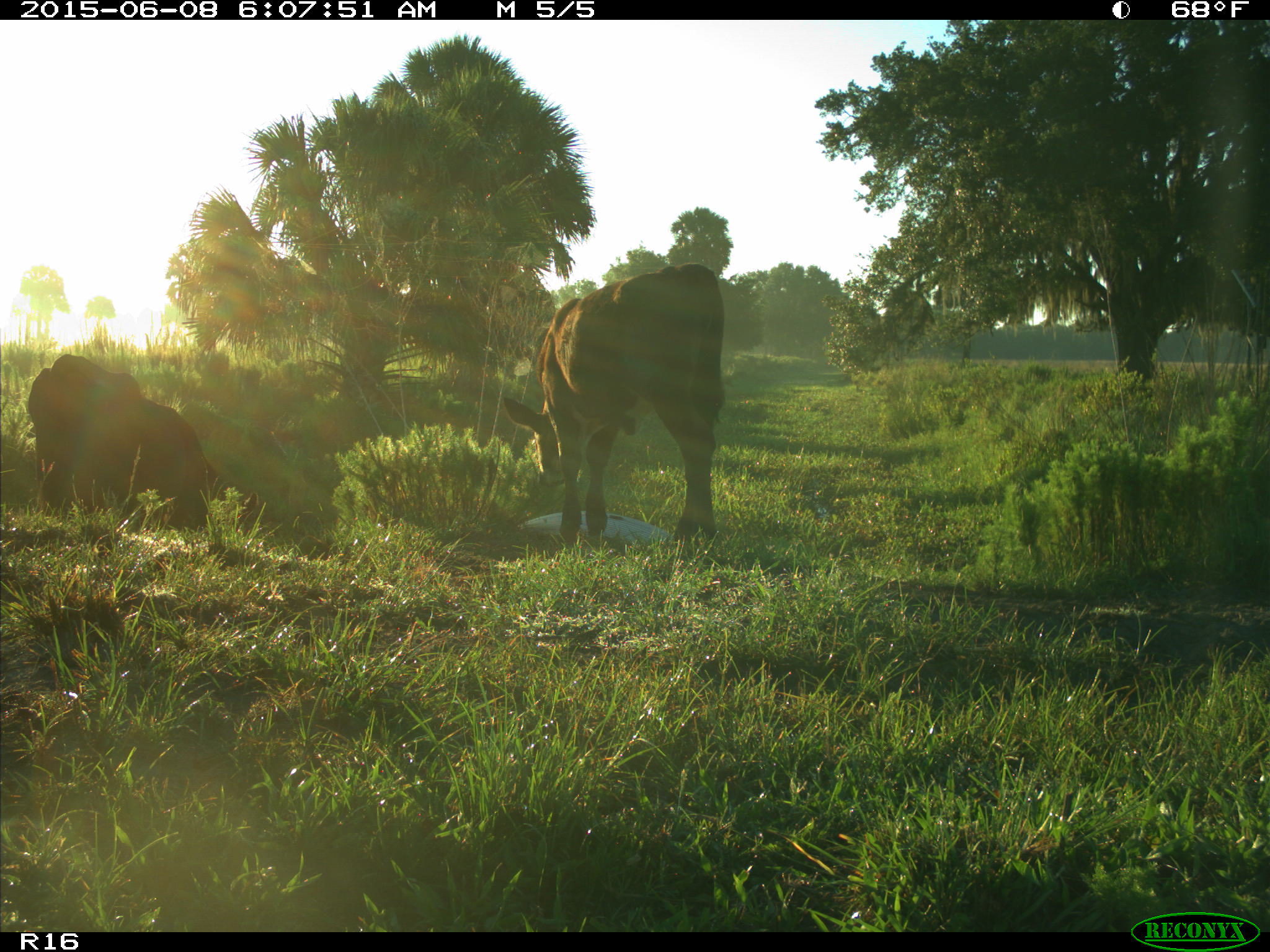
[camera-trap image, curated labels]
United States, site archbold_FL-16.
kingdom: Animalia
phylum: Chordata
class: Mammalia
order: Artiodactyla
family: Bovidae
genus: Bos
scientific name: Bos taurus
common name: domestic cow